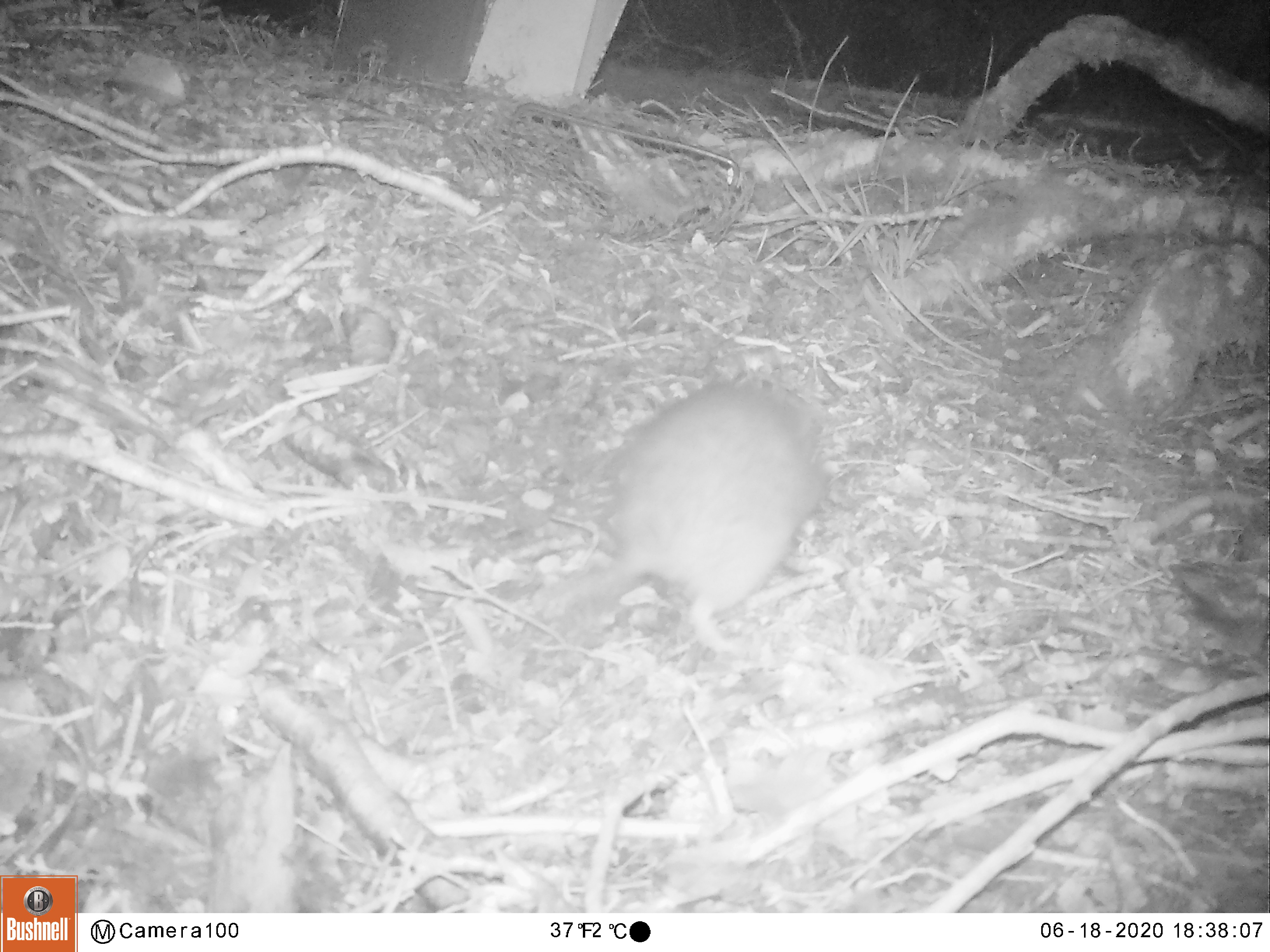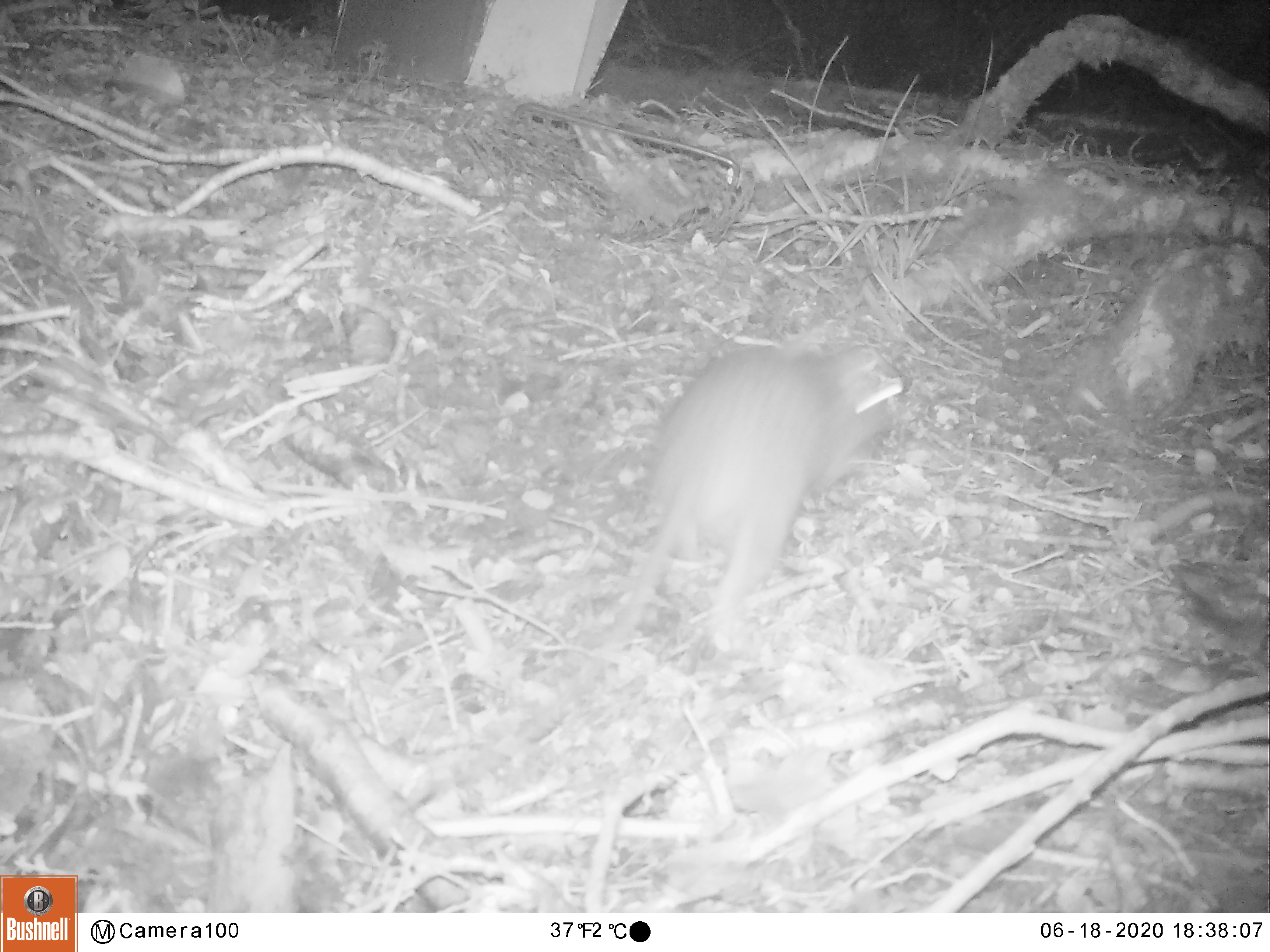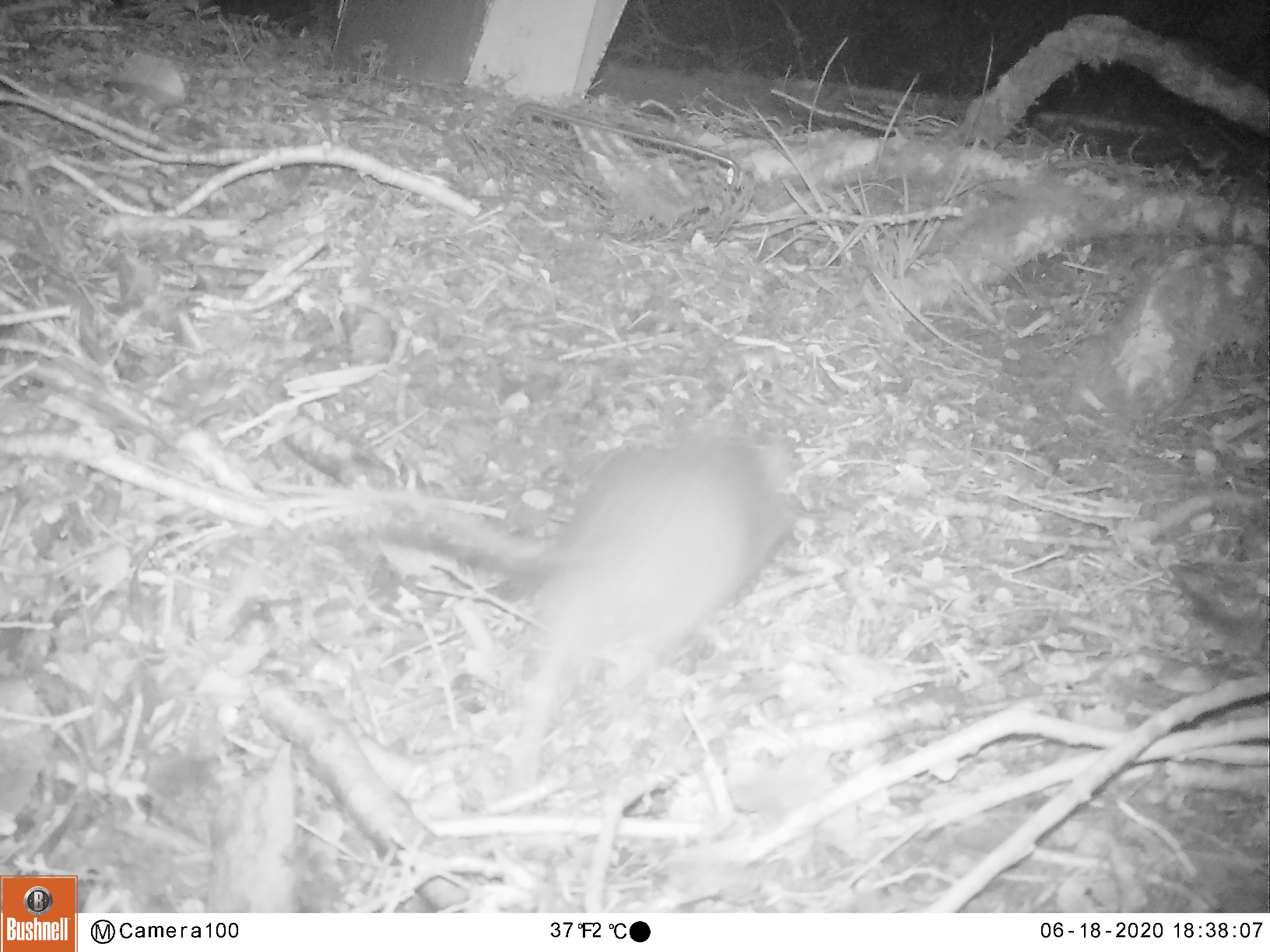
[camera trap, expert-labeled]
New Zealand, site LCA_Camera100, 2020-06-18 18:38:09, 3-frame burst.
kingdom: Animalia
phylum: Chordata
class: Mammalia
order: Rodentia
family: Muridae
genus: Rattus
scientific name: Rattus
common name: rat